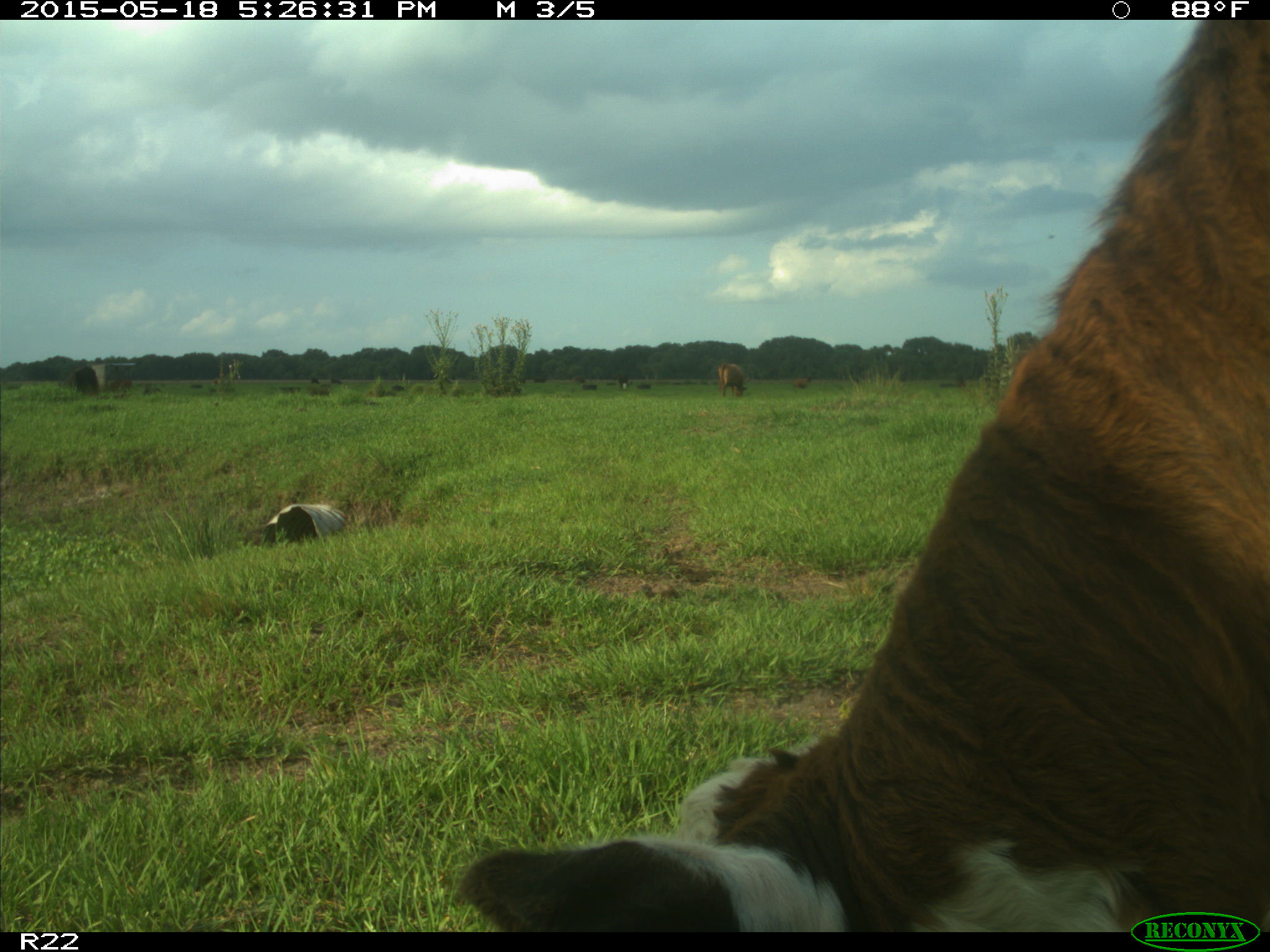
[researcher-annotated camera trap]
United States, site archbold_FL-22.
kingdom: Animalia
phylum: Chordata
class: Mammalia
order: Artiodactyla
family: Bovidae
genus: Bos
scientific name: Bos taurus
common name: domestic cow